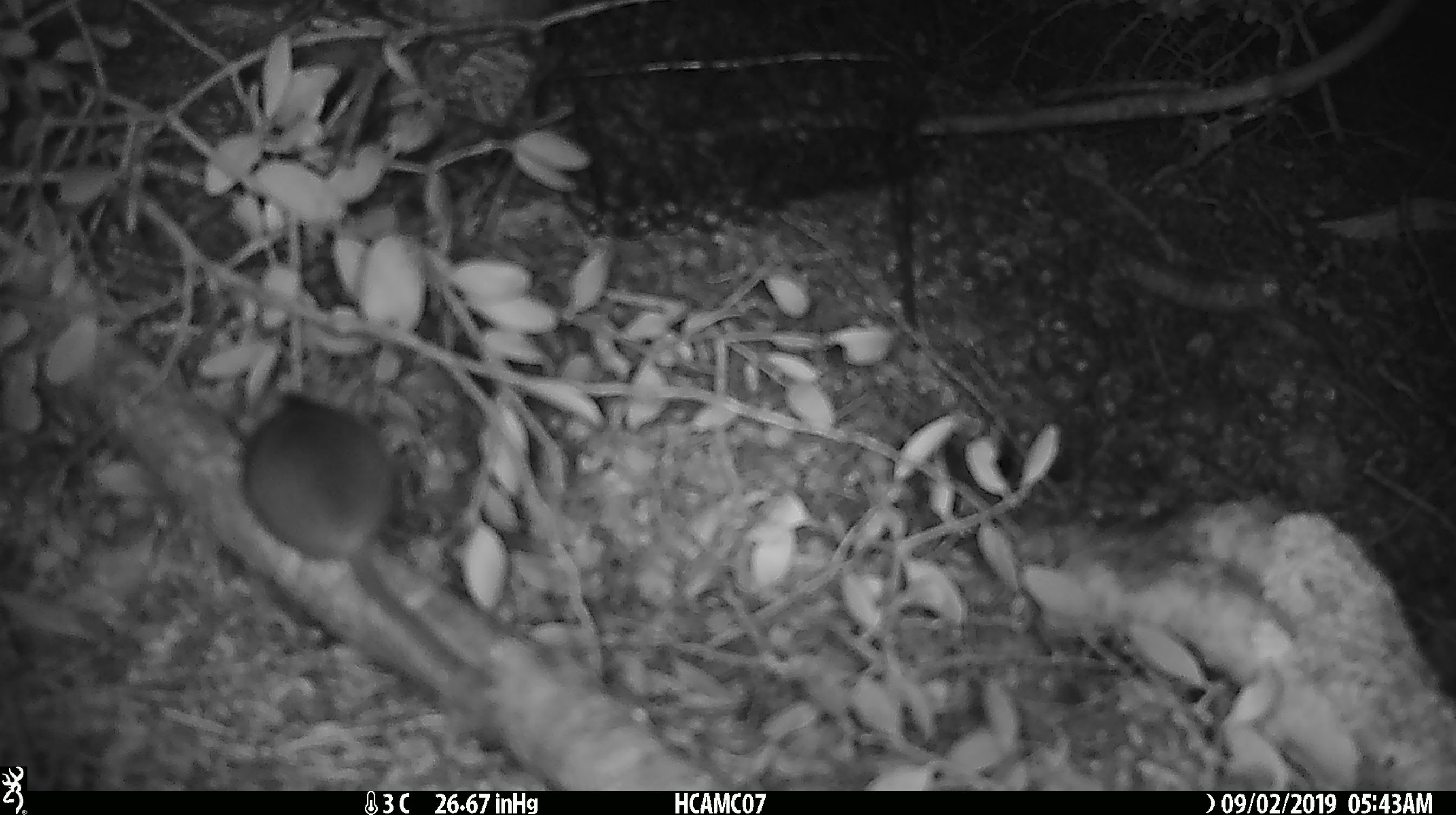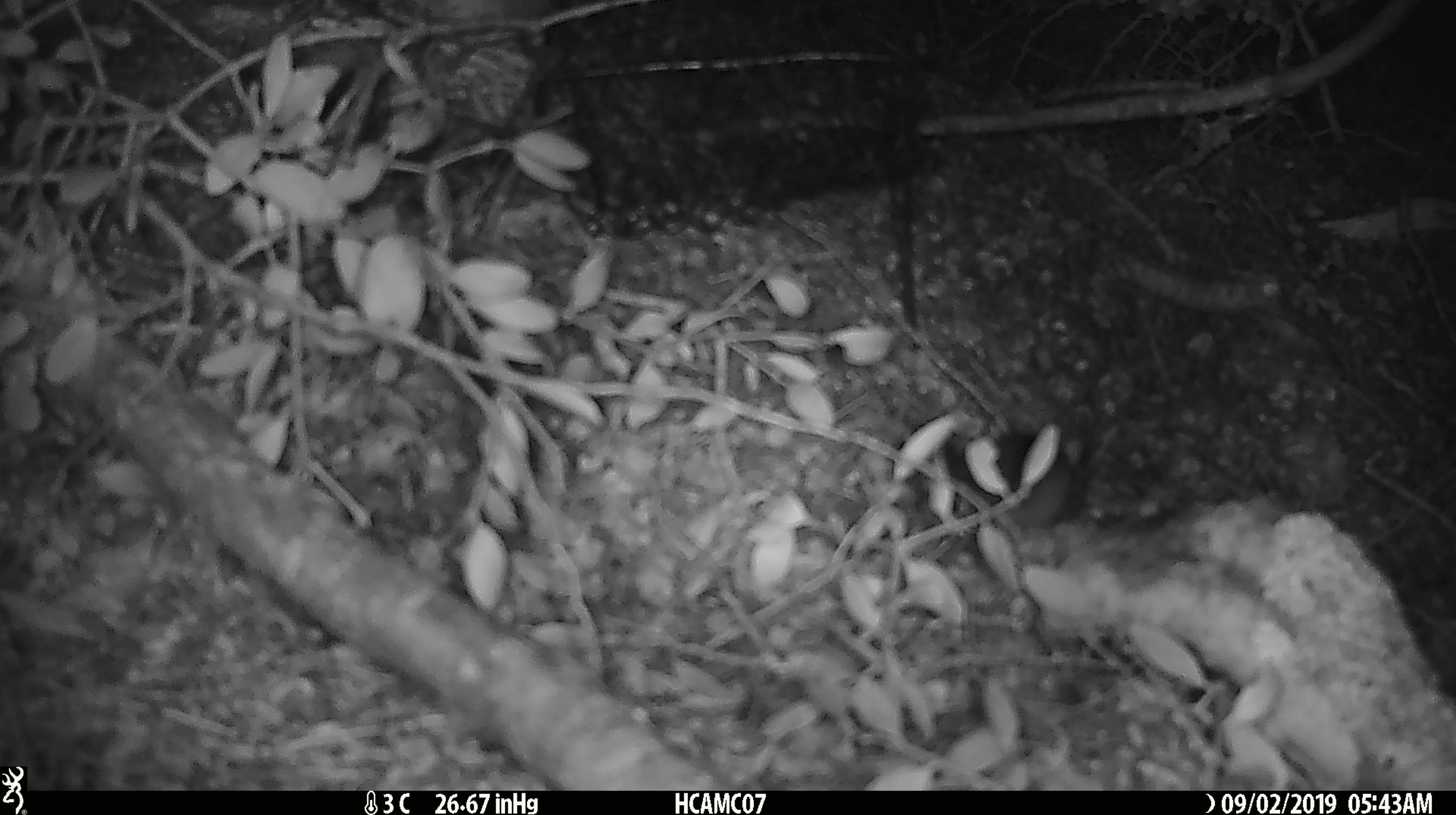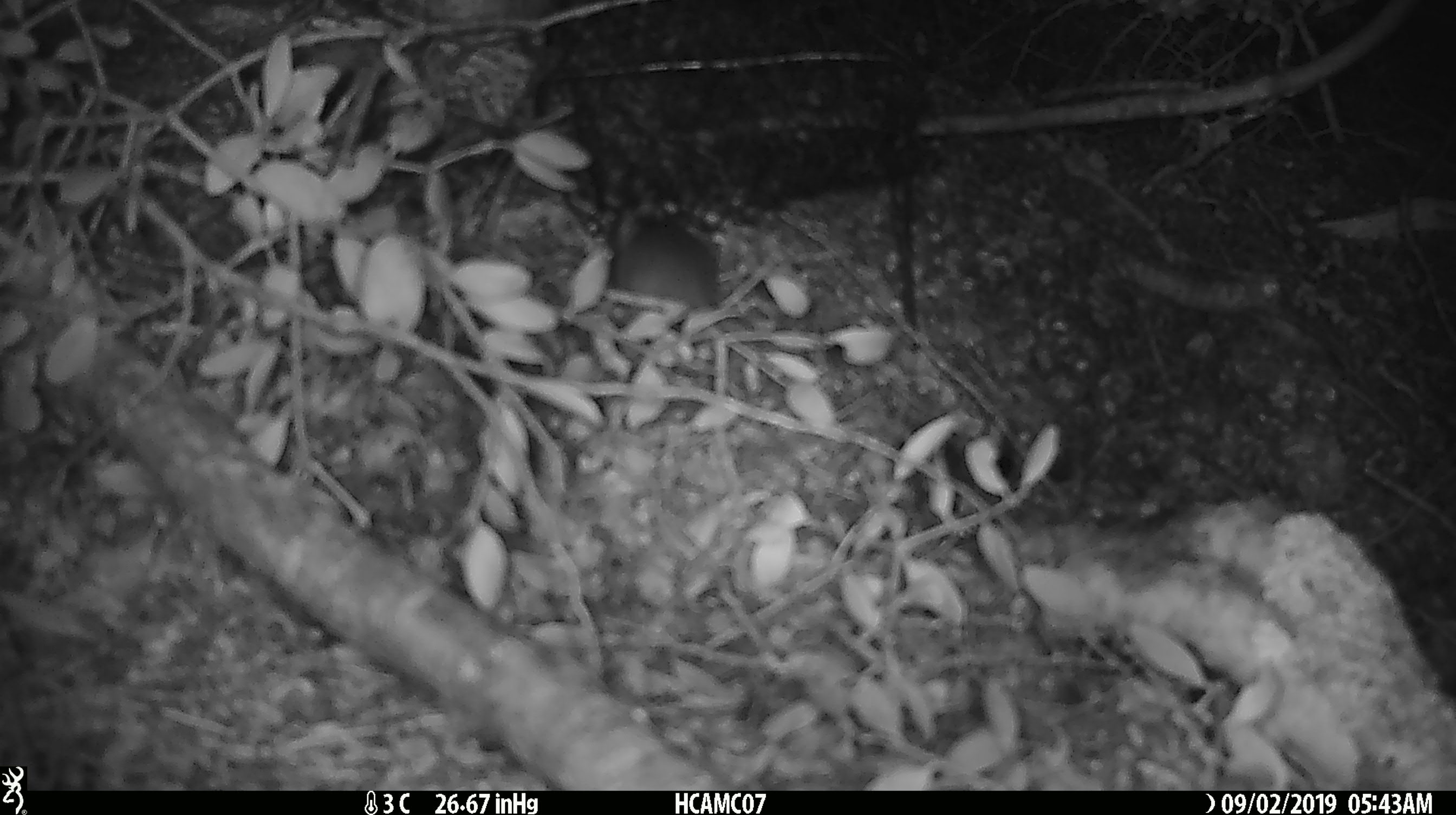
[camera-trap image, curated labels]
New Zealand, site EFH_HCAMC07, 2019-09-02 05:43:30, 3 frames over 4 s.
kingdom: Animalia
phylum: Chordata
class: Mammalia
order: Rodentia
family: Muridae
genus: Mus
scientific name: Mus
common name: mouse